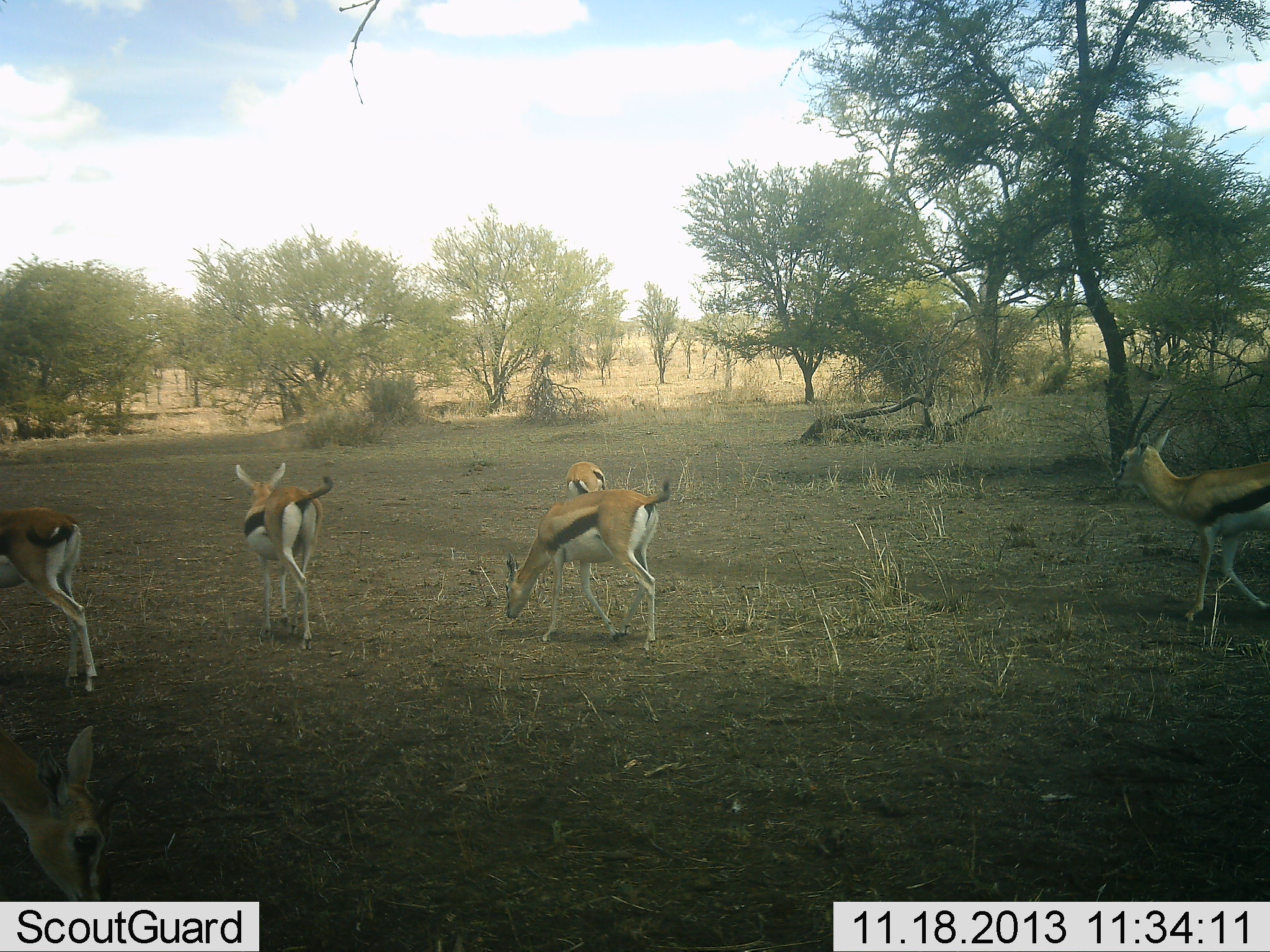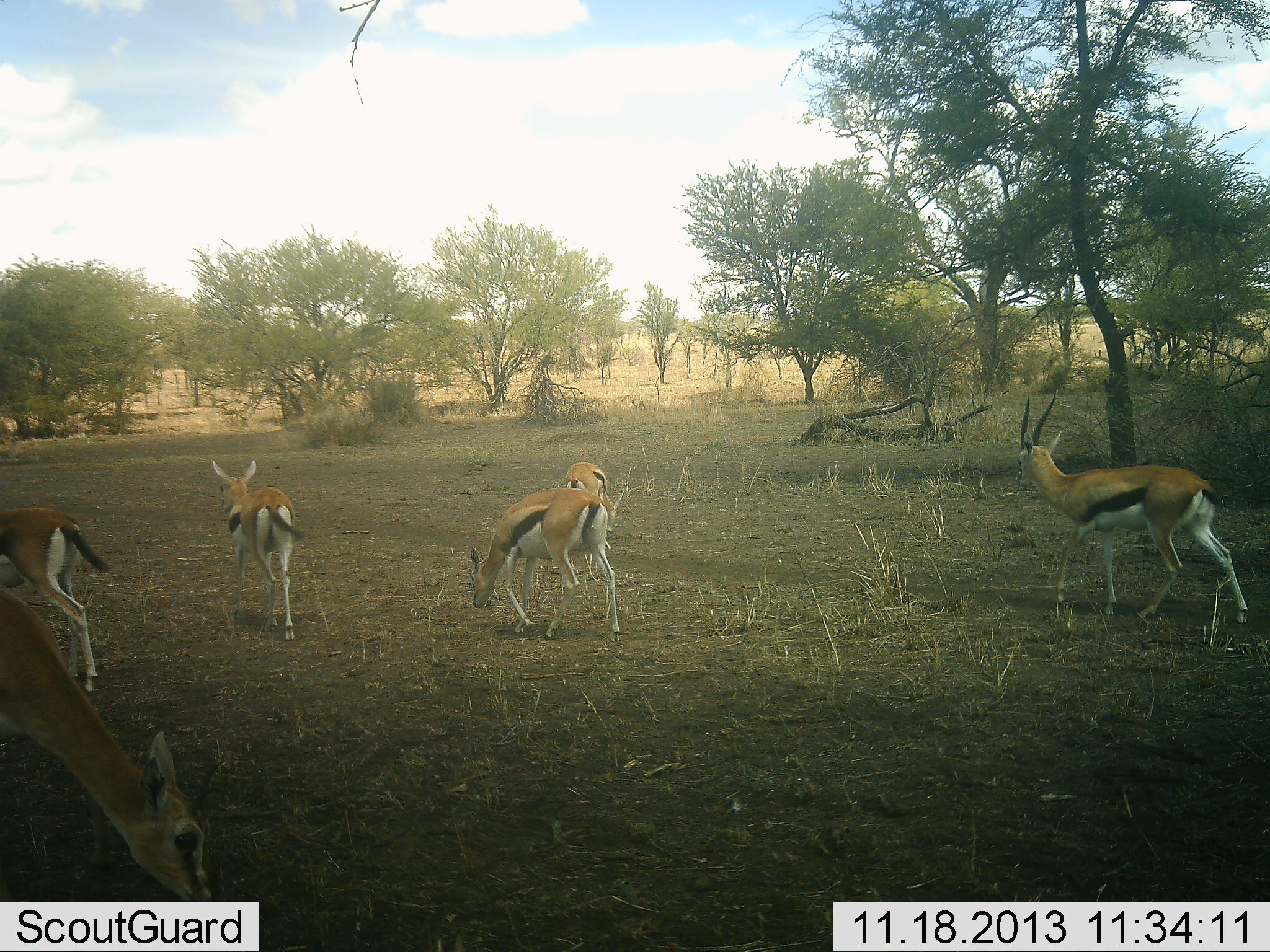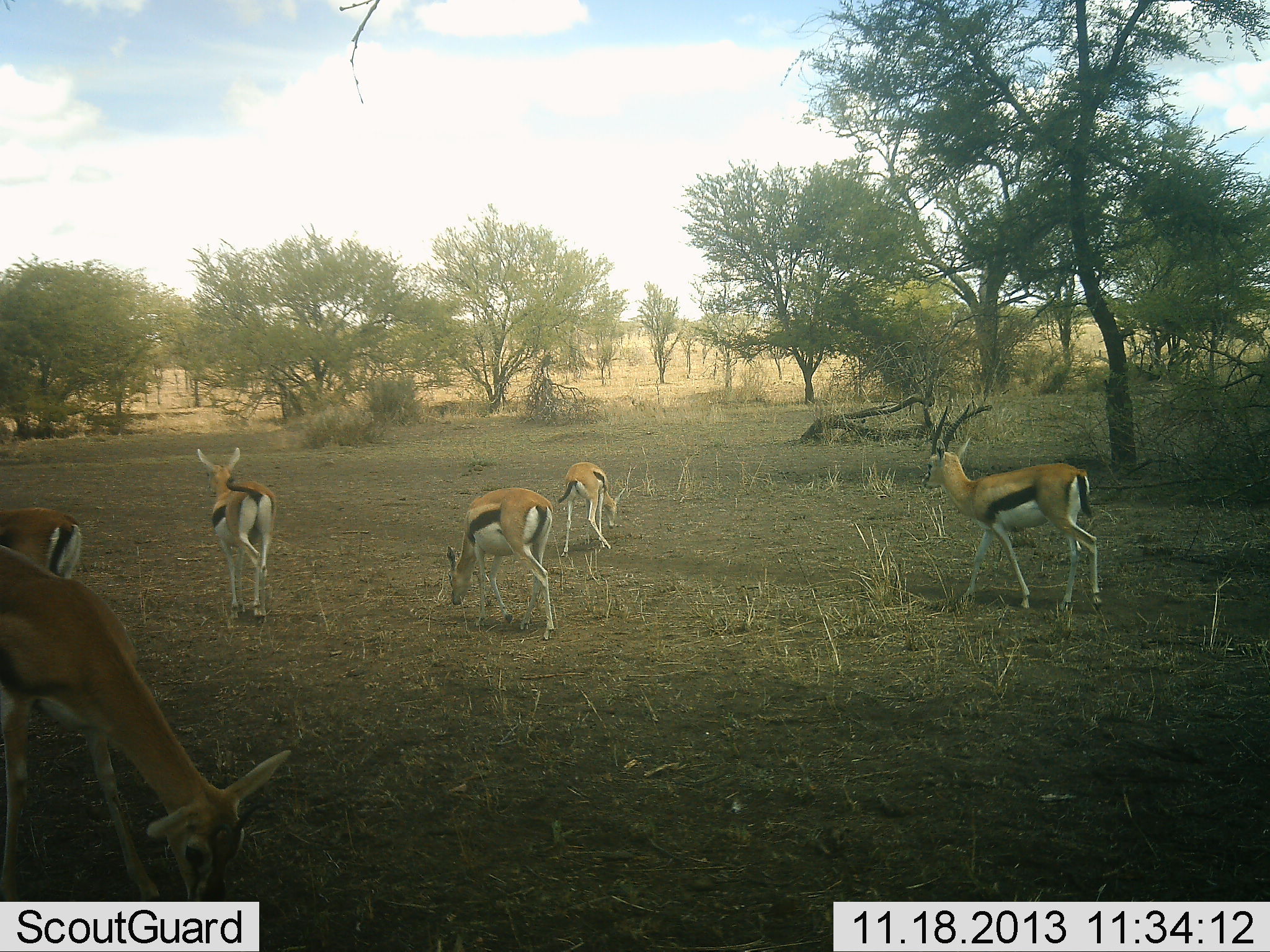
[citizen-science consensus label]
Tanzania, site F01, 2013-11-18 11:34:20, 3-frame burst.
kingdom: Animalia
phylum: Chordata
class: Mammalia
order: Artiodactyla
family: Bovidae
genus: Eudorcas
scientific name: Eudorcas thomsonii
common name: thomson's gazelle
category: gazellethomsons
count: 6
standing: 50%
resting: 0%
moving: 100%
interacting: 0%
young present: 0%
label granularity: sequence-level